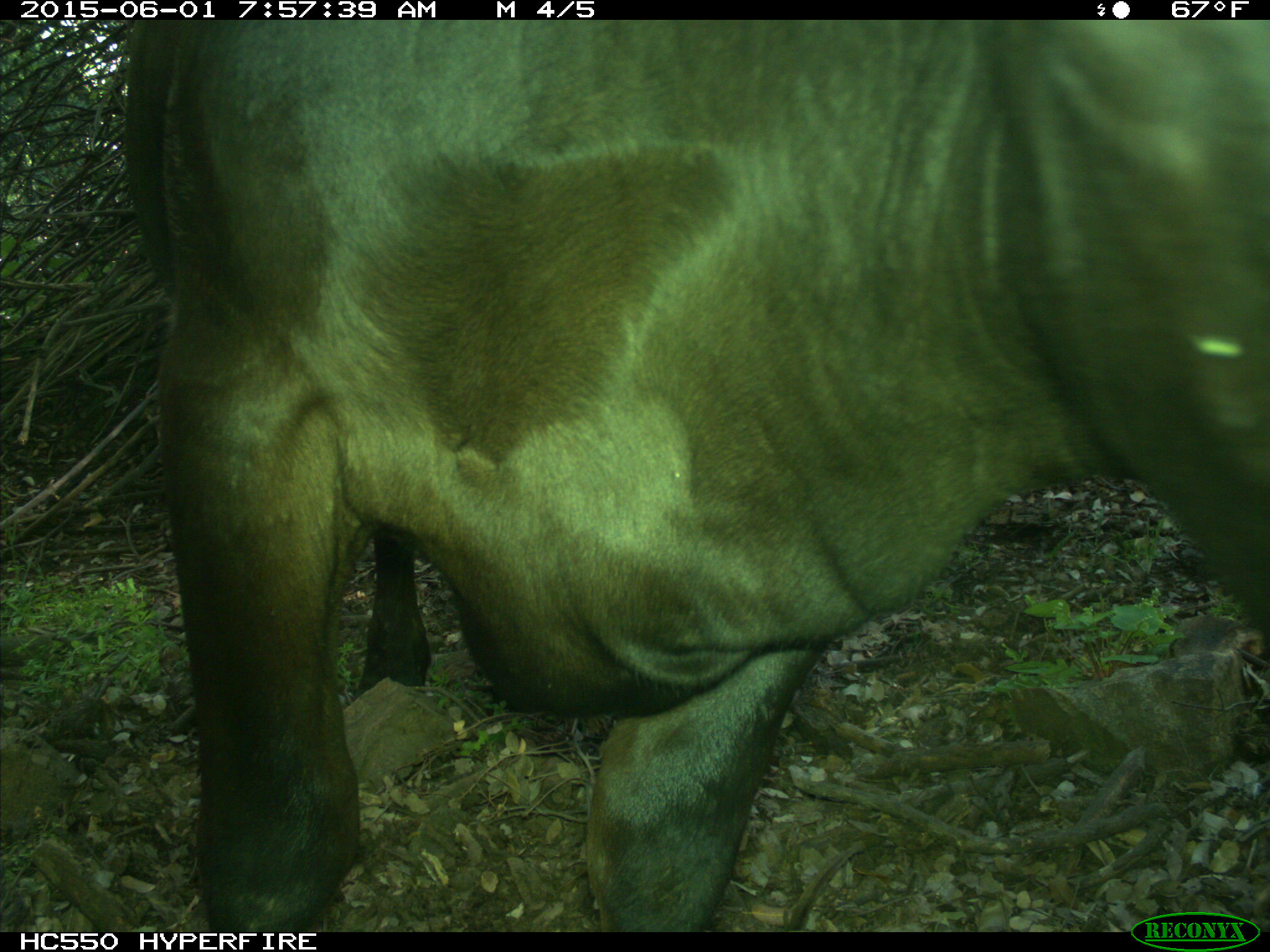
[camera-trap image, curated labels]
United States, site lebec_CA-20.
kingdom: Animalia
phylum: Chordata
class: Mammalia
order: Artiodactyla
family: Bovidae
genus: Bos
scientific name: Bos taurus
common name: domestic cow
Bos taurus (domestic cow).